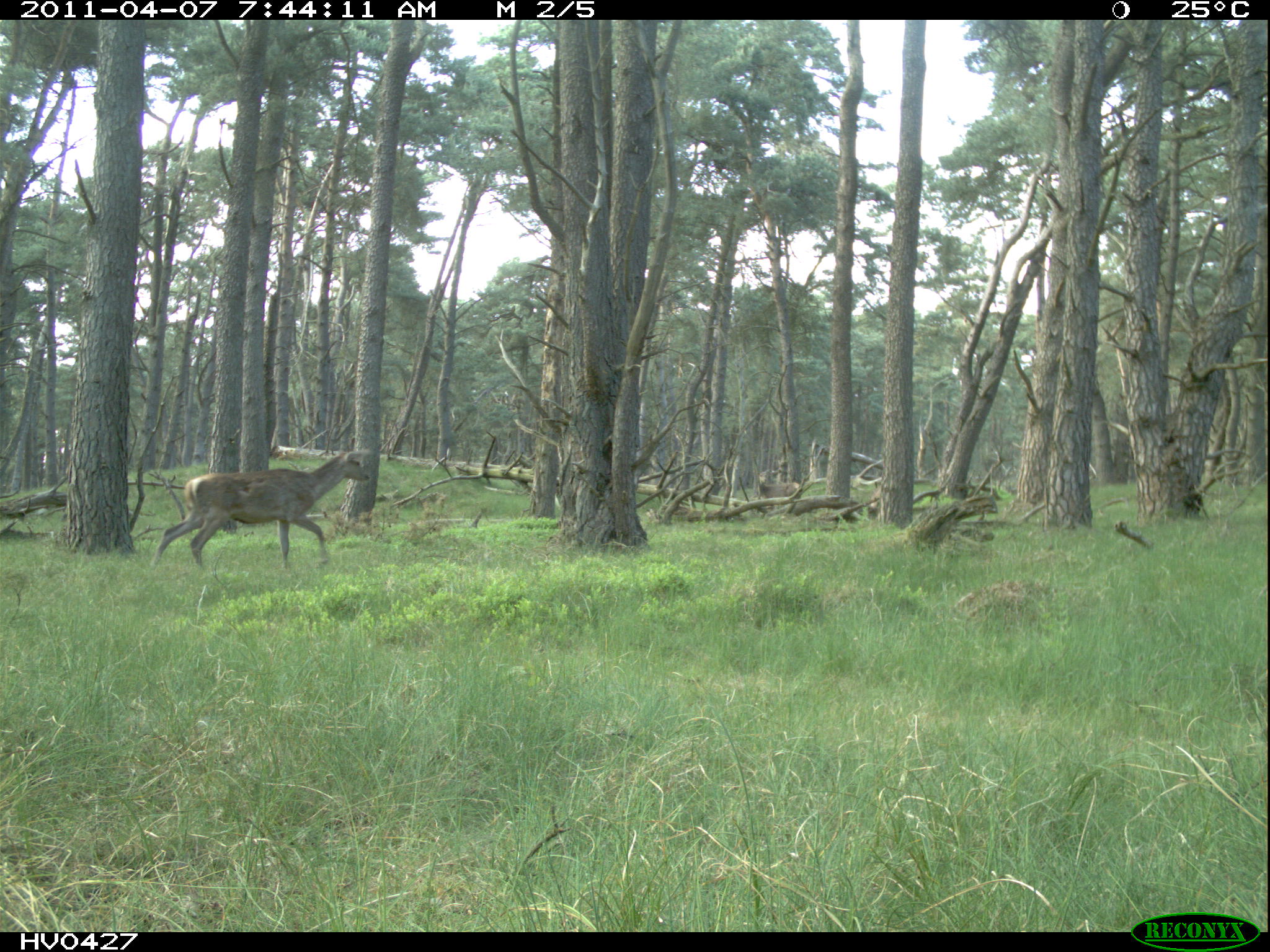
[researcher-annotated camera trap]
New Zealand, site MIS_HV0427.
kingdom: Animalia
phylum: Chordata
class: Mammalia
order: Artiodactyla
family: Cervidae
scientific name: Cervidae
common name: deer